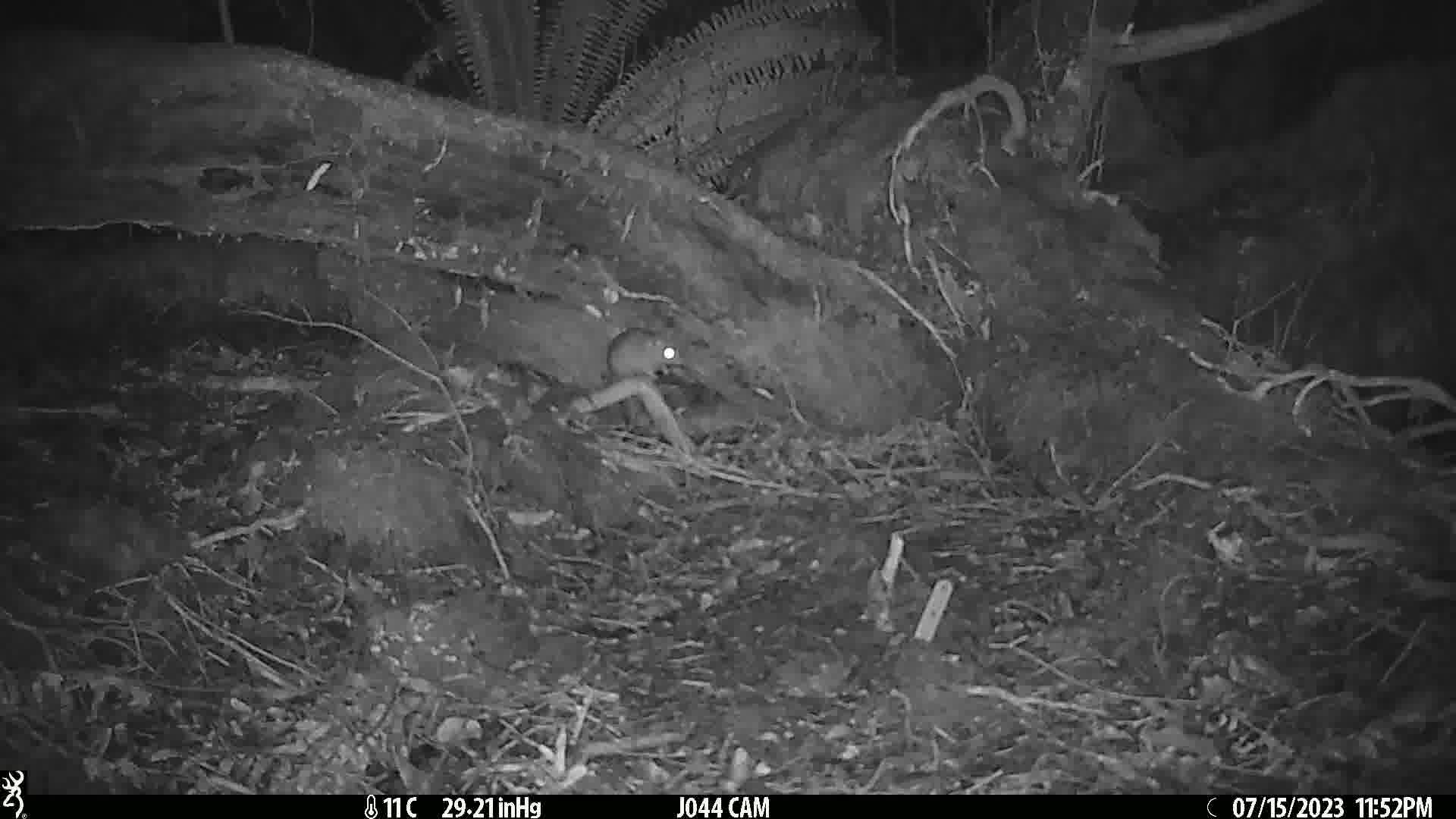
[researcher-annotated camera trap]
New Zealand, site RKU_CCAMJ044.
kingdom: Animalia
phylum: Chordata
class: Mammalia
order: Rodentia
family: Muridae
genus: Rattus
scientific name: Rattus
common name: rat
Rat (Rattus).